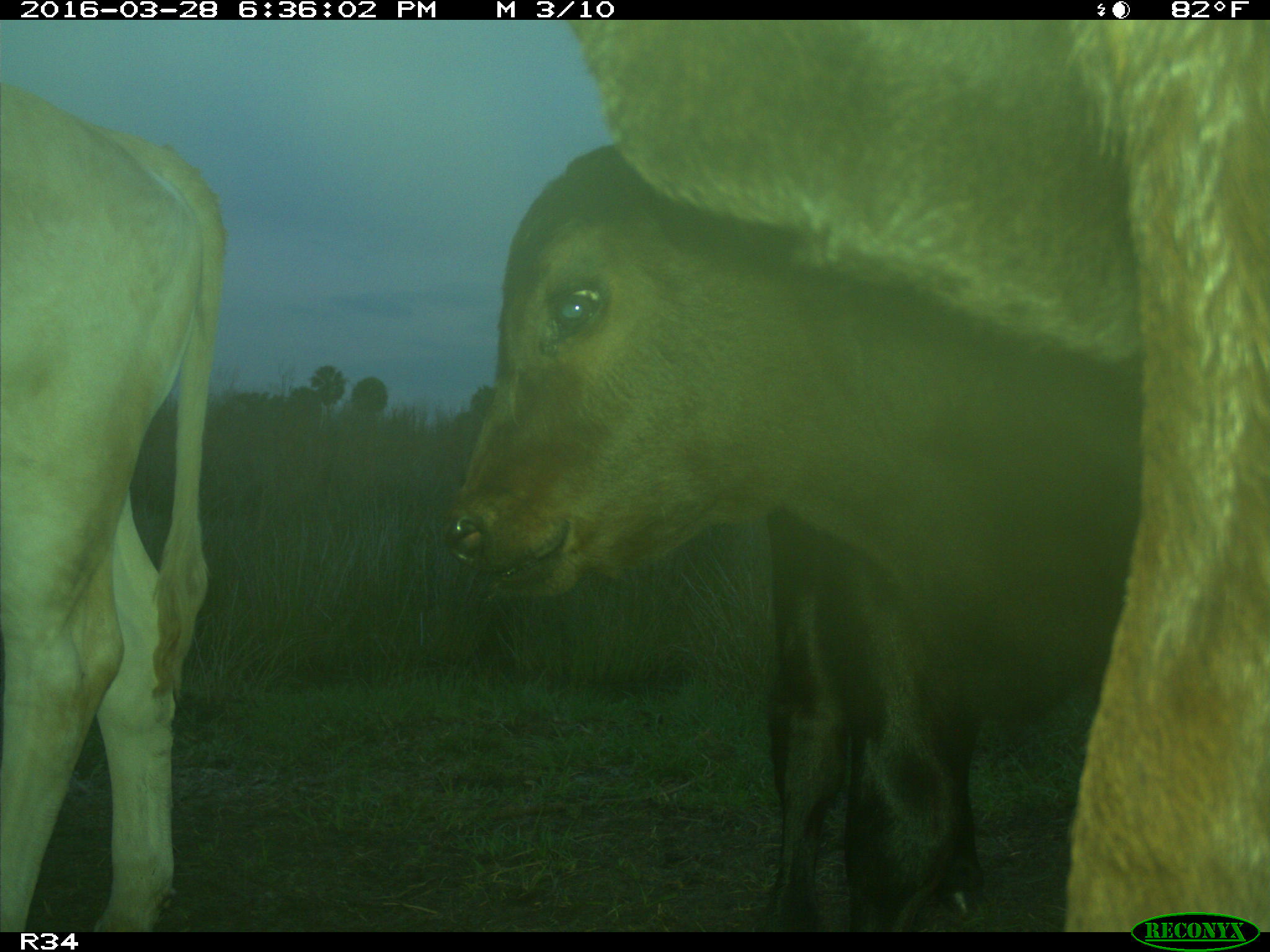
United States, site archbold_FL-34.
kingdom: Animalia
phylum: Chordata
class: Mammalia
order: Artiodactyla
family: Bovidae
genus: Bos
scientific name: Bos taurus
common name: domestic cow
Bos taurus (domestic cow).